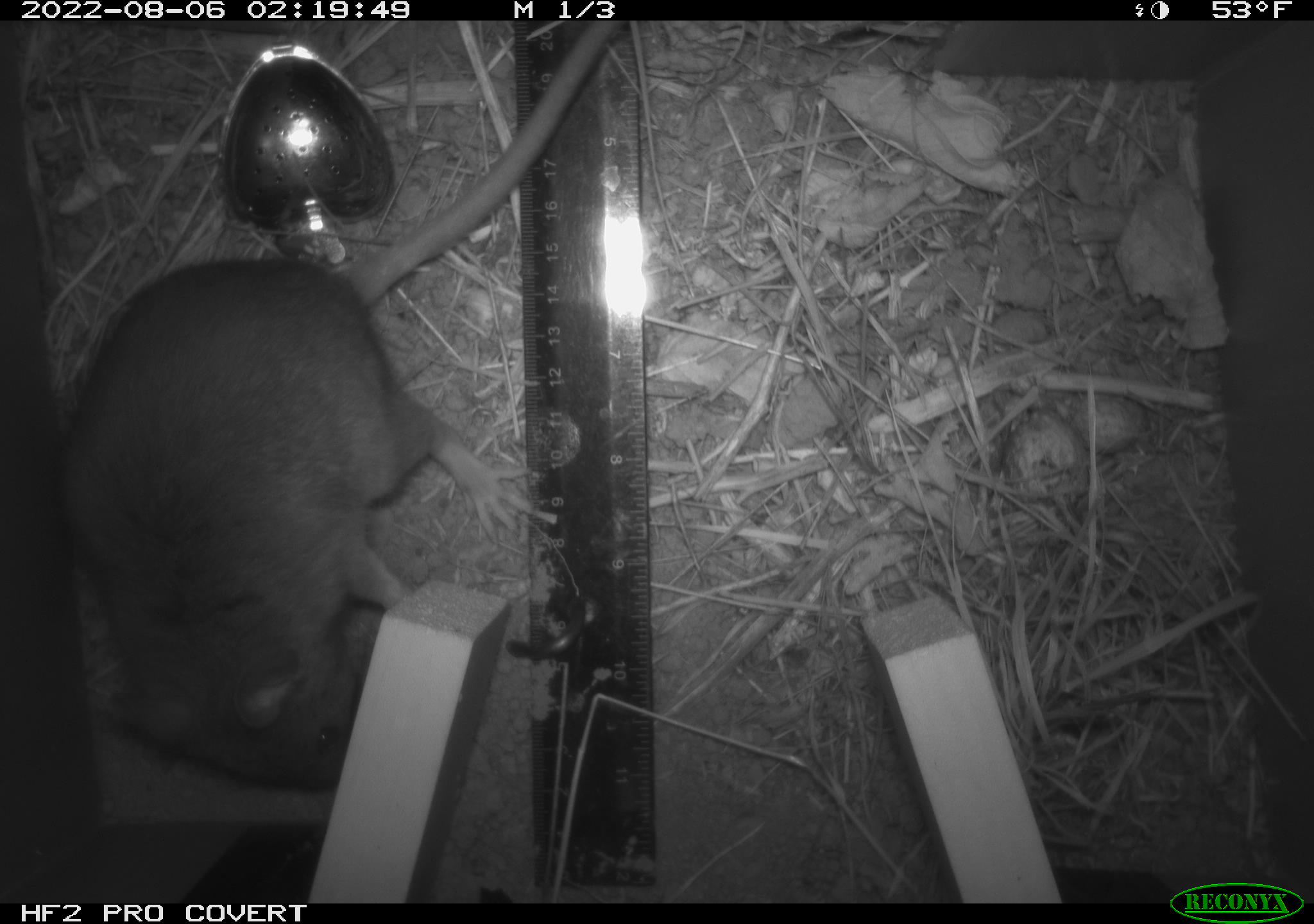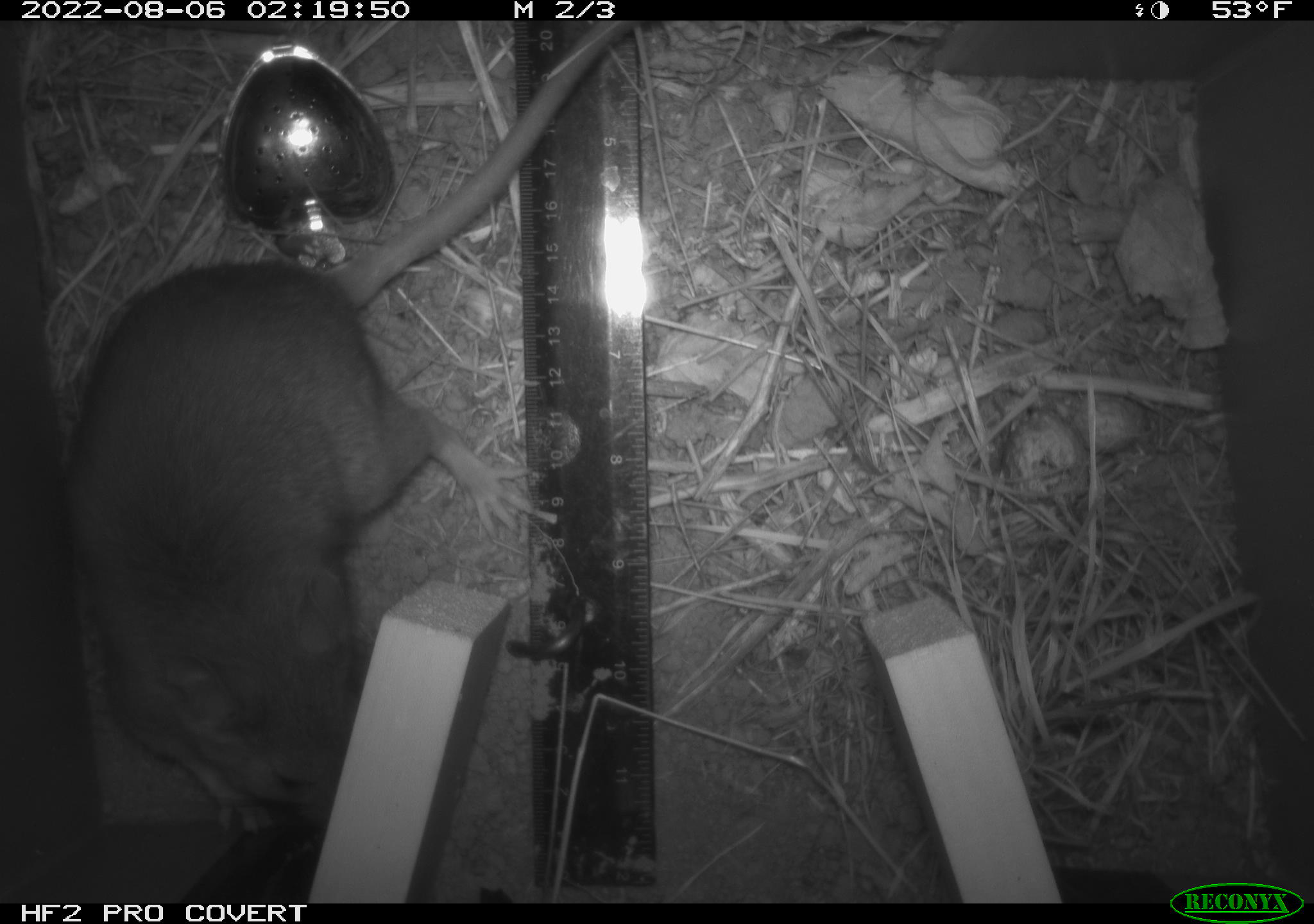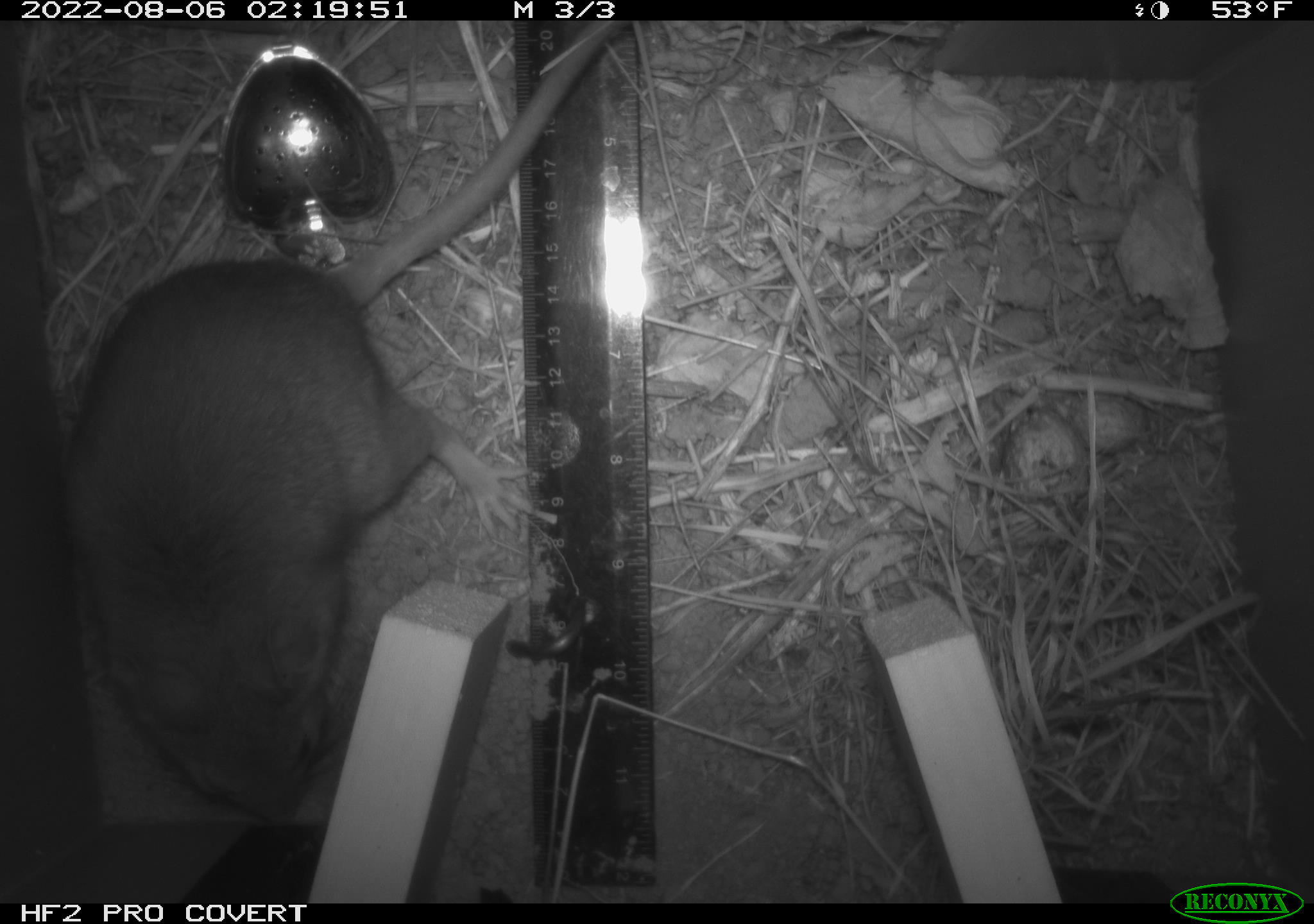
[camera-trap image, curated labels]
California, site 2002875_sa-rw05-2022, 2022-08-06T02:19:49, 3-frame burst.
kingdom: Animalia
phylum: Chordata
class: Mammalia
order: Rodentia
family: Cricetidae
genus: Neotoma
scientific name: Neotoma fuscipes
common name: dusky-footed woodrat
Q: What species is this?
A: Dusky-footed woodrat (Neotoma fuscipes).